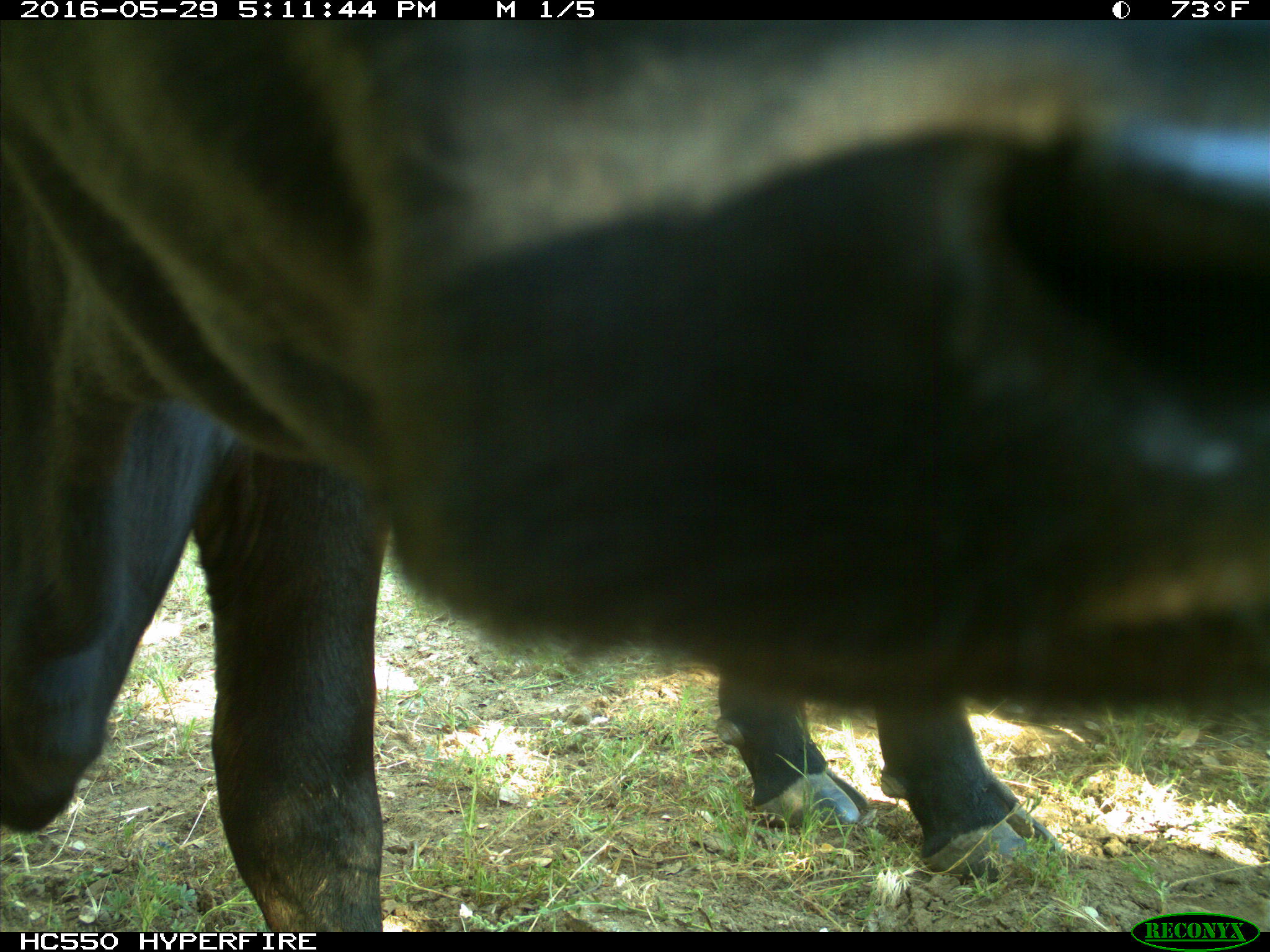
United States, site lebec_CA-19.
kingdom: Animalia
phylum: Chordata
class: Mammalia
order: Artiodactyla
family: Bovidae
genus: Bos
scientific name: Bos taurus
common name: domestic cow